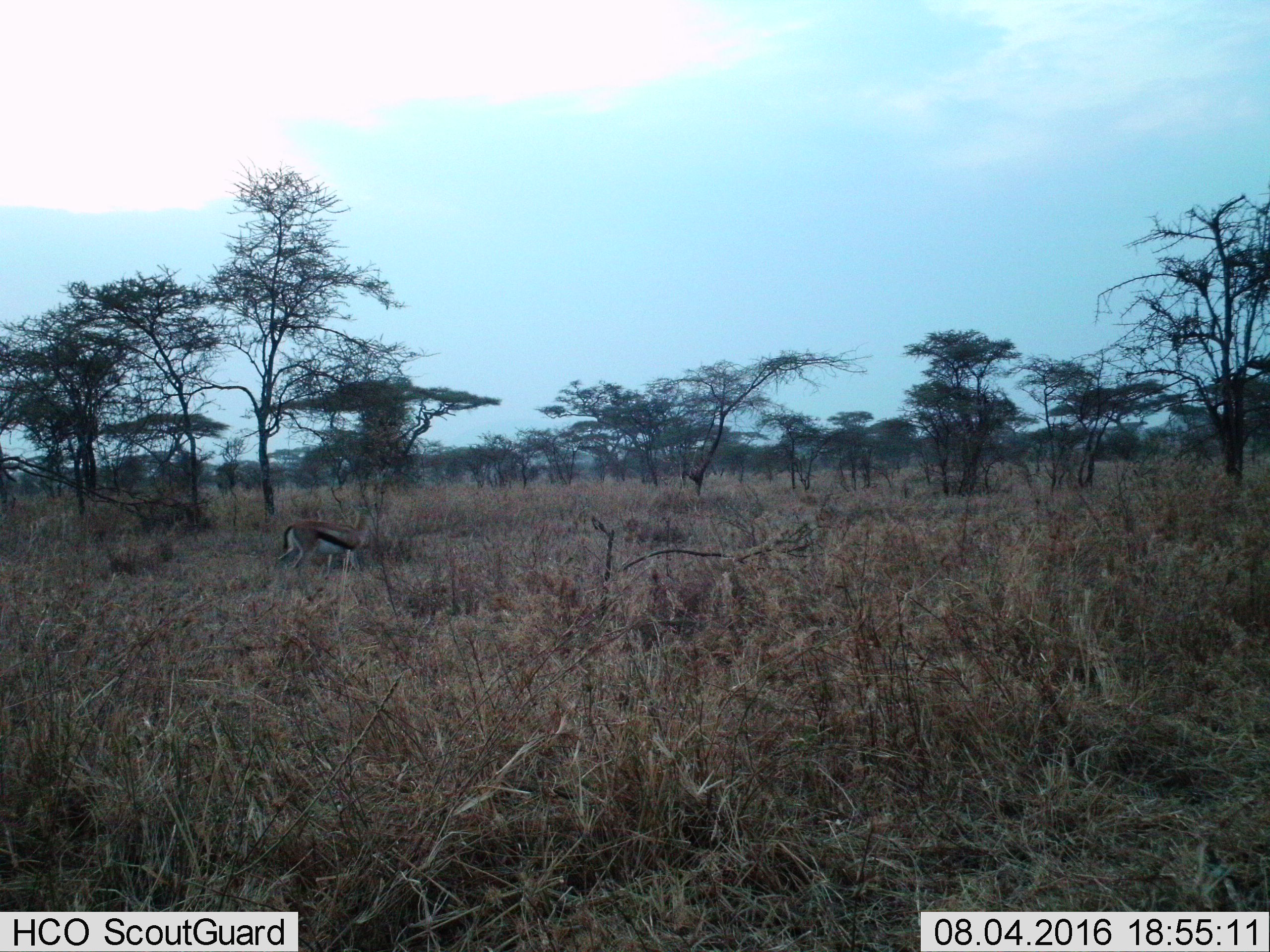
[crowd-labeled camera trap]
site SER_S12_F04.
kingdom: Animalia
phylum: Chordata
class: Mammalia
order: Artiodactyla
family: Bovidae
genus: Eudorcas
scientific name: Eudorcas thomsonii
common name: thomson's gazelle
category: gazellethomsons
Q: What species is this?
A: Gazellethomsons (thomson's gazelle) (Eudorcas thomsonii).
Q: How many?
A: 1.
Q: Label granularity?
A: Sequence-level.